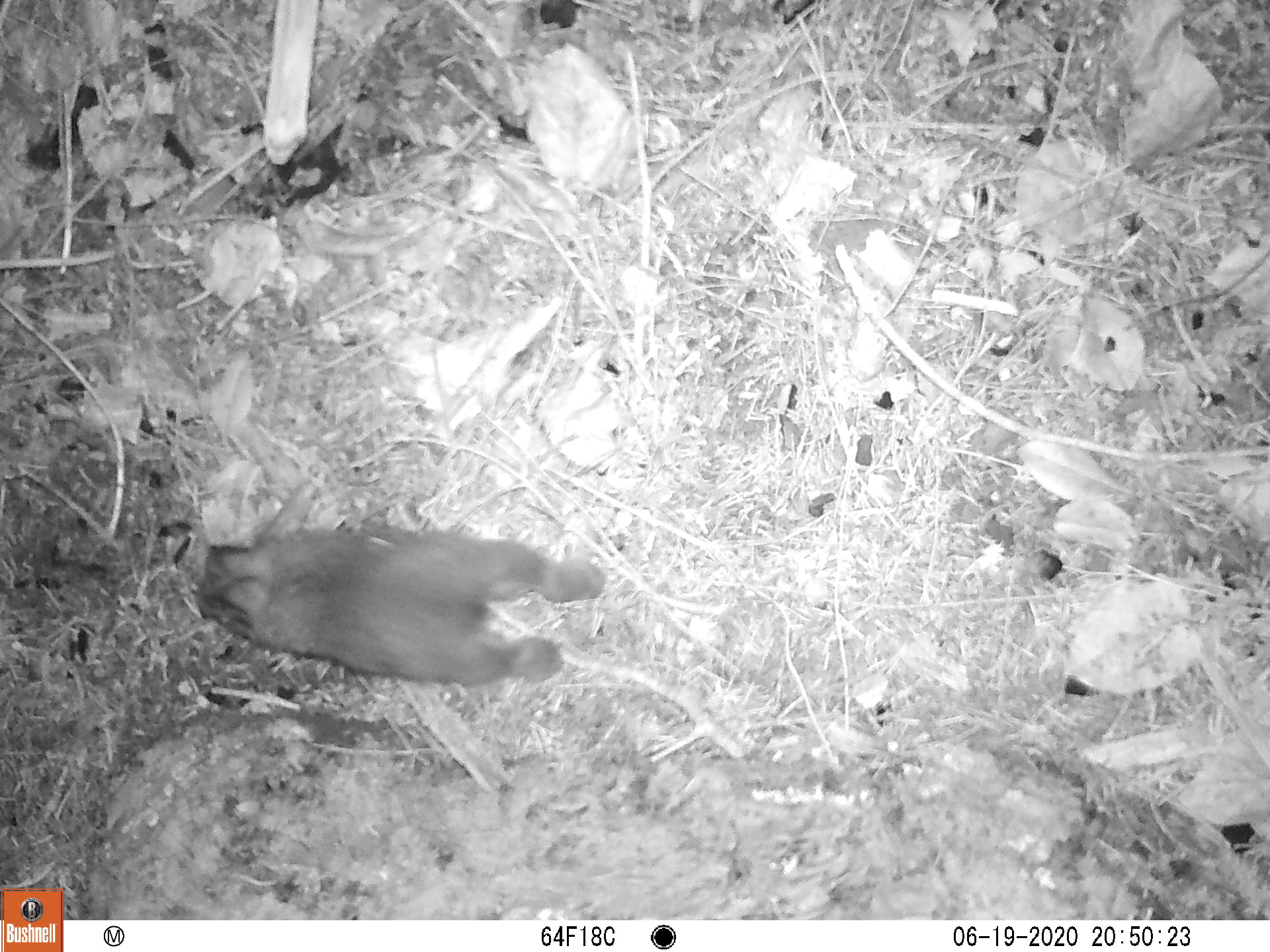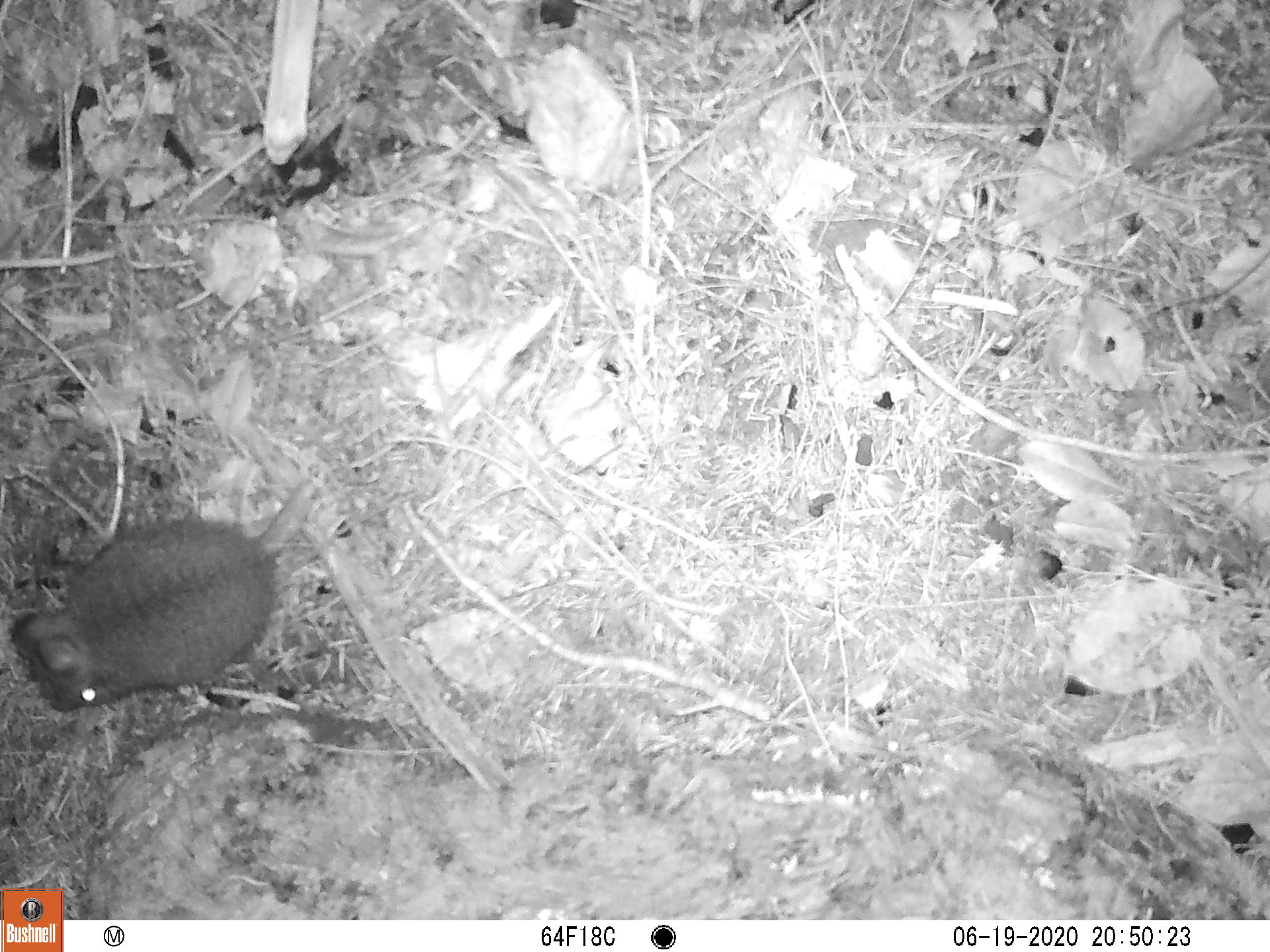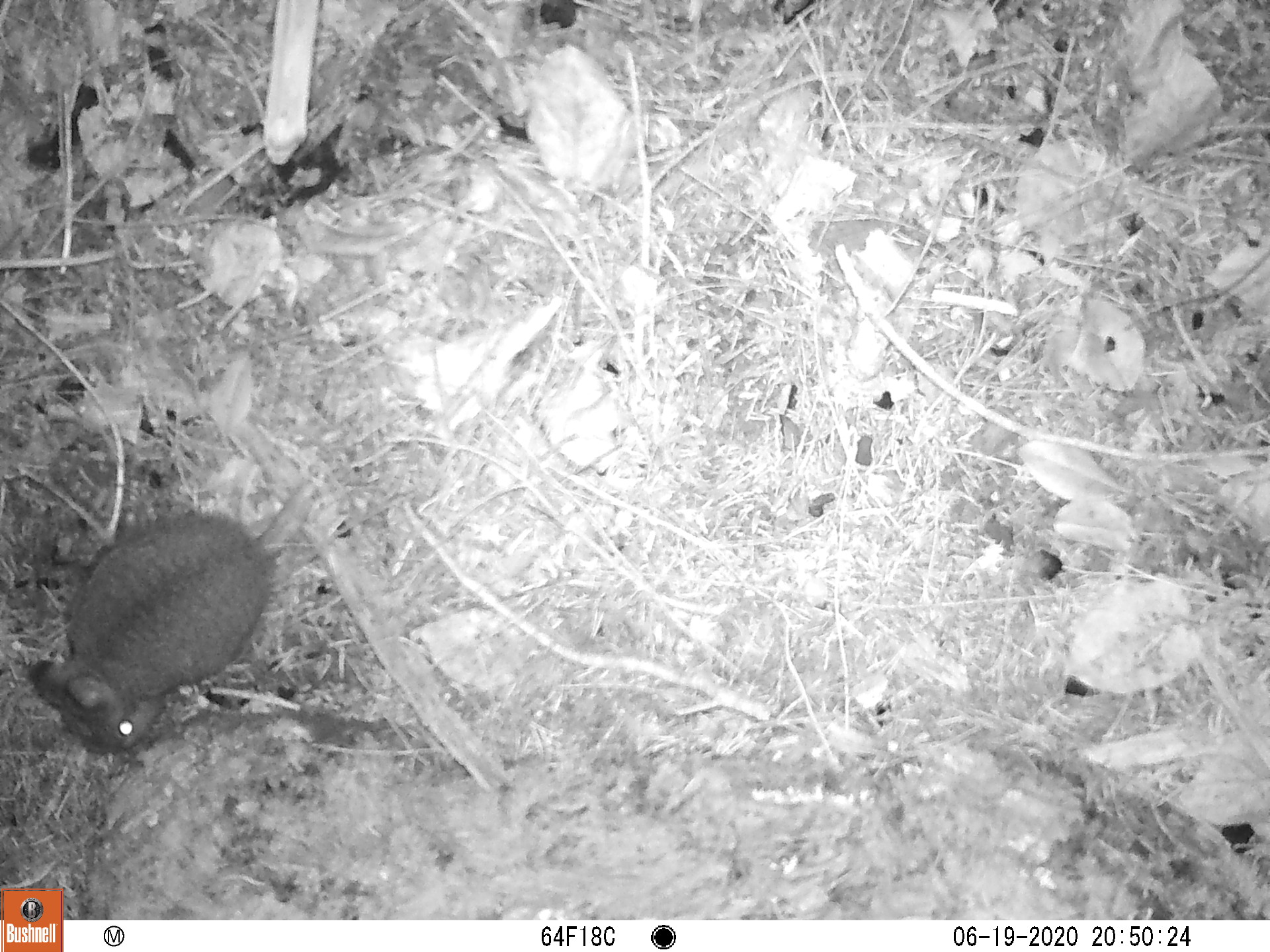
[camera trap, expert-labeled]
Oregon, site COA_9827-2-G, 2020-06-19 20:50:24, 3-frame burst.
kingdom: Animalia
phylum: Chordata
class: Mammalia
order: Lagomorpha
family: Leporidae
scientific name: Leporidae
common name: hares and rabbits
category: leporidae family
Leporidae family (hares and rabbits) (Leporidae).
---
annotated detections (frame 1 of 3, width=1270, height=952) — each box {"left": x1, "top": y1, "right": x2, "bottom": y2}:
leporidae family: {"left": 187, "top": 532, "right": 611, "bottom": 690}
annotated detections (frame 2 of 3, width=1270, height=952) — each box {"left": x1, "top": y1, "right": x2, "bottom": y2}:
leporidae family: {"left": 3, "top": 502, "right": 277, "bottom": 733}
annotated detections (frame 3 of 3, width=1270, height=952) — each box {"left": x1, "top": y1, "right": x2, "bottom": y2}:
leporidae family: {"left": 29, "top": 514, "right": 269, "bottom": 768}